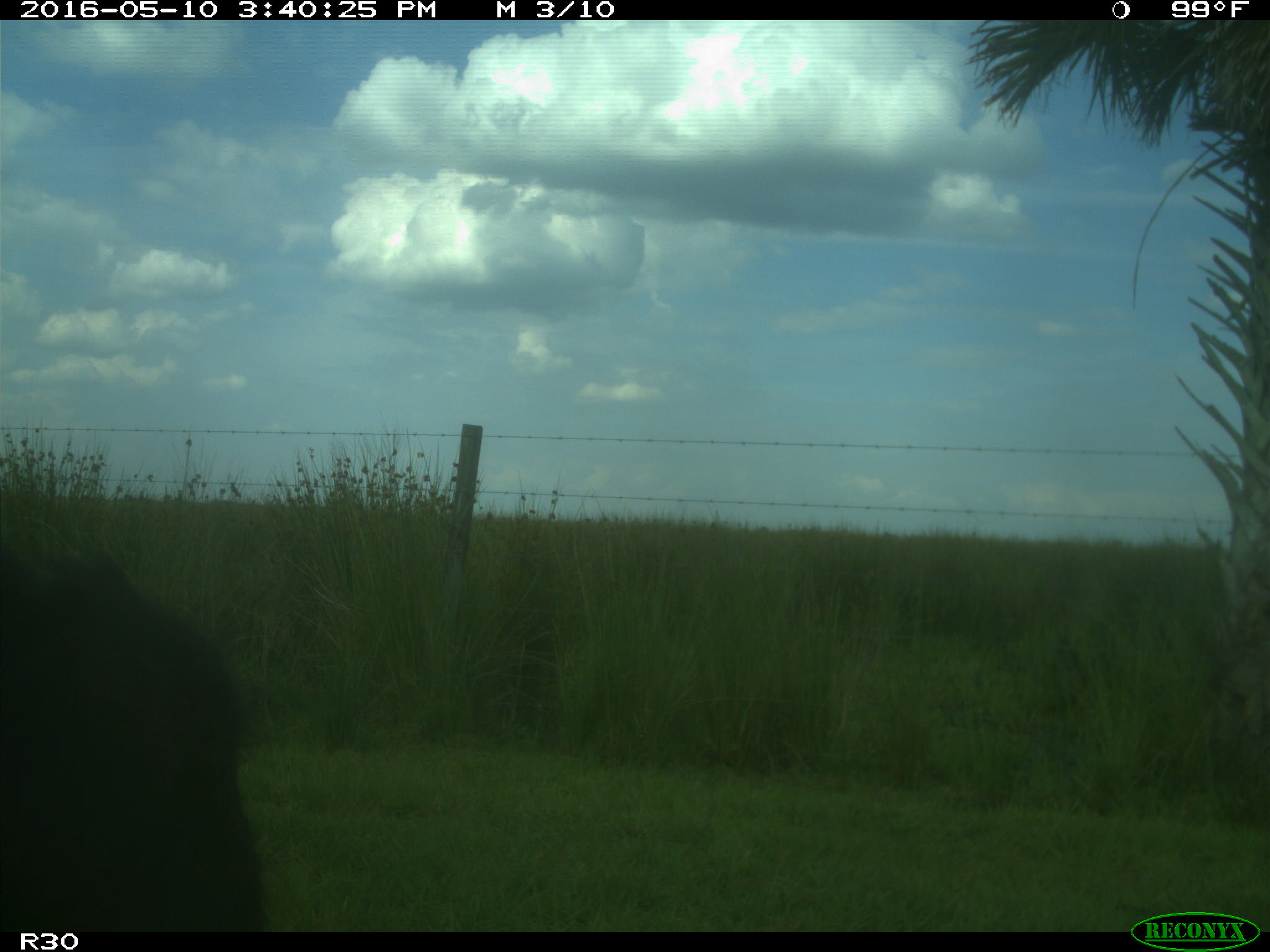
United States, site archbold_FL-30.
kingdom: Animalia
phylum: Chordata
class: Mammalia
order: Artiodactyla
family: Bovidae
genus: Bos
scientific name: Bos taurus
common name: domestic cow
Bos taurus (domestic cow).